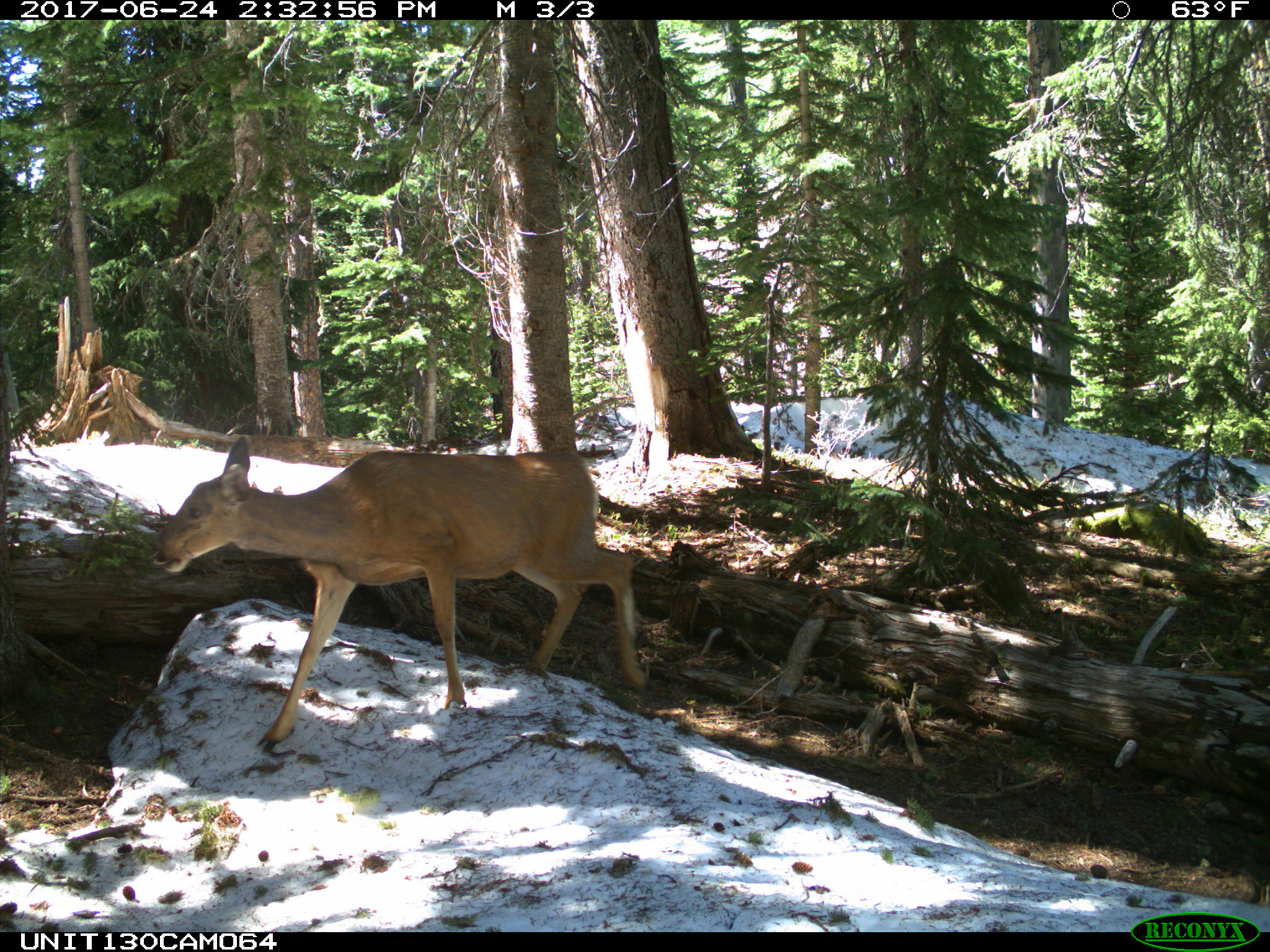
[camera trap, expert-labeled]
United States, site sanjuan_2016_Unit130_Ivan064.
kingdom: Animalia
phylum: Chordata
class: Mammalia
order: Artiodactyla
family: Cervidae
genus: Odocoileus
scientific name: Odocoileus hemionus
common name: mule deer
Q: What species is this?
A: Odocoileus hemionus (mule deer).